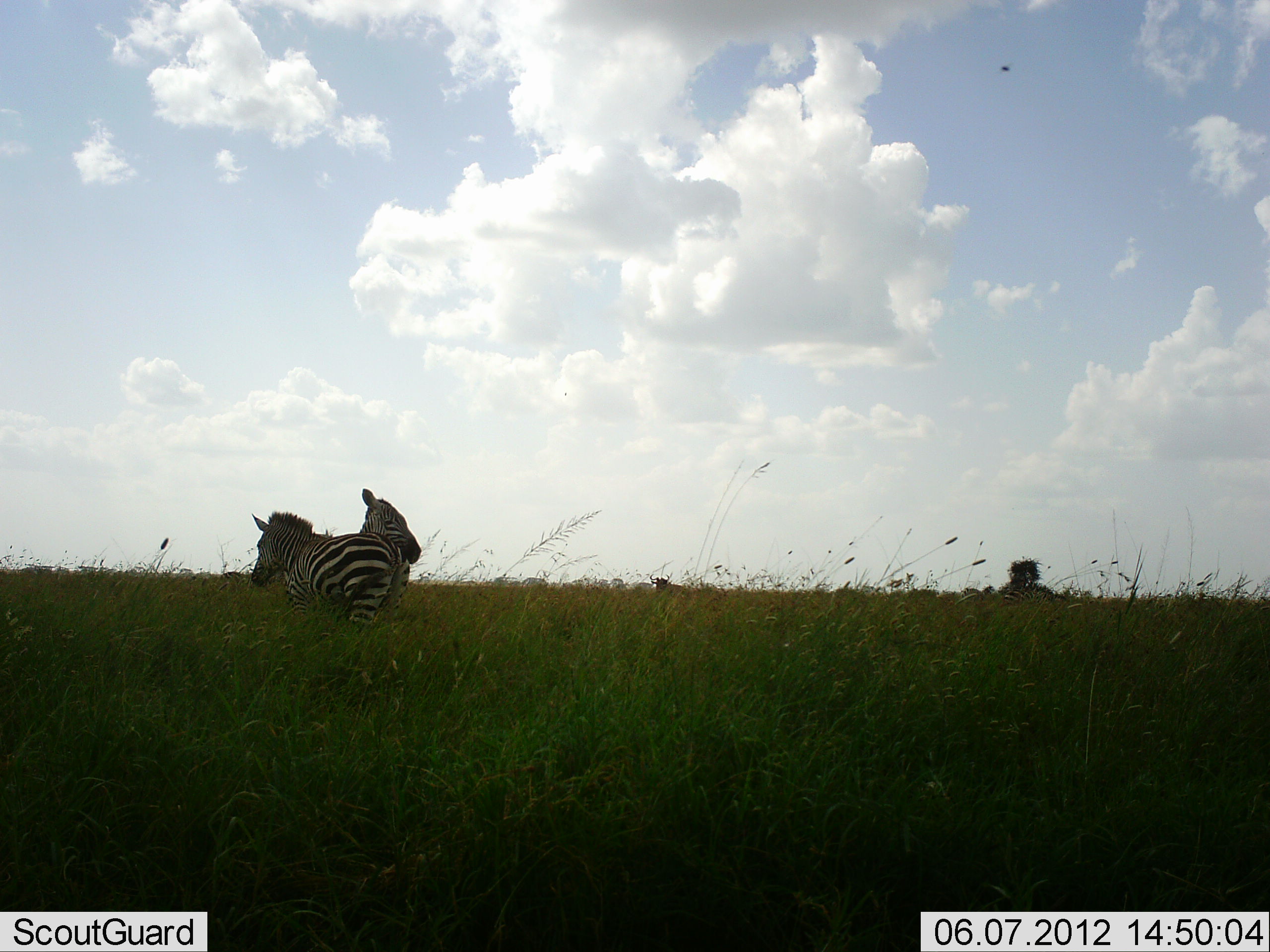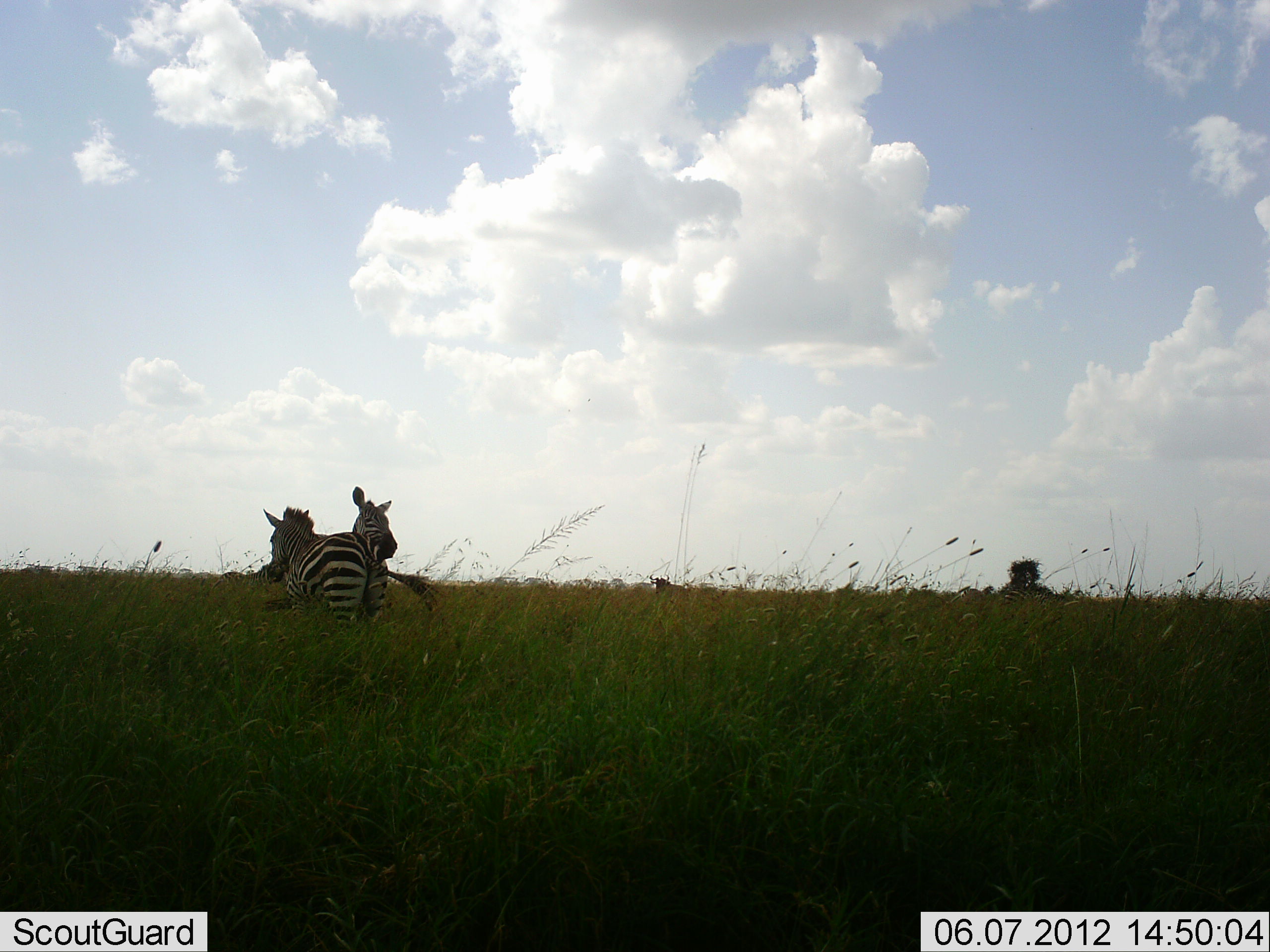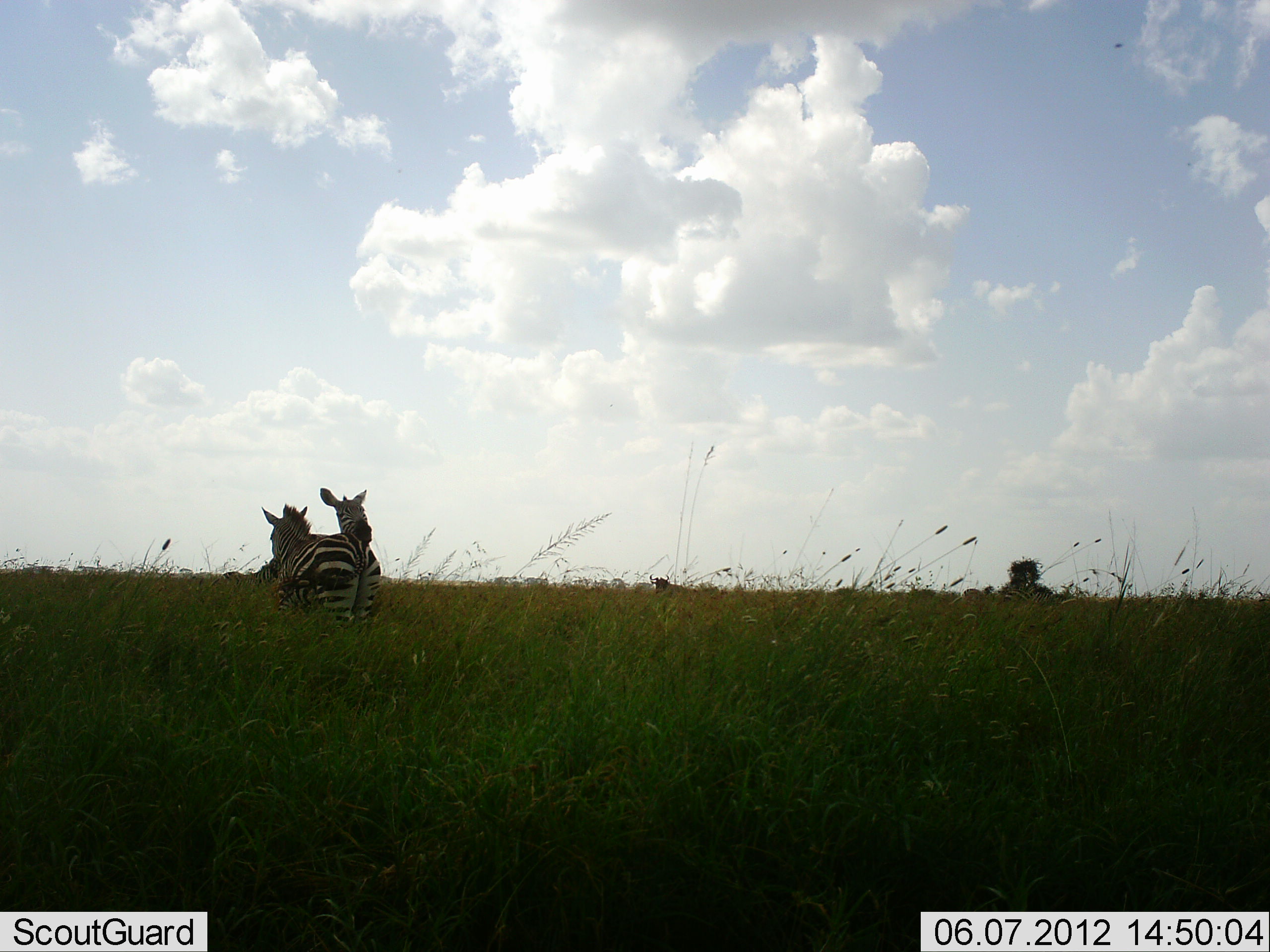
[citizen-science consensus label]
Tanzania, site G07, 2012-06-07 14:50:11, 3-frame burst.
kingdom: Animalia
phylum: Chordata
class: Mammalia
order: Perissodactyla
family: Equidae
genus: Equus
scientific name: Equus quagga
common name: plains zebra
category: zebra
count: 2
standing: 67%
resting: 0%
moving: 0%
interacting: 75%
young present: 0%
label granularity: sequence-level